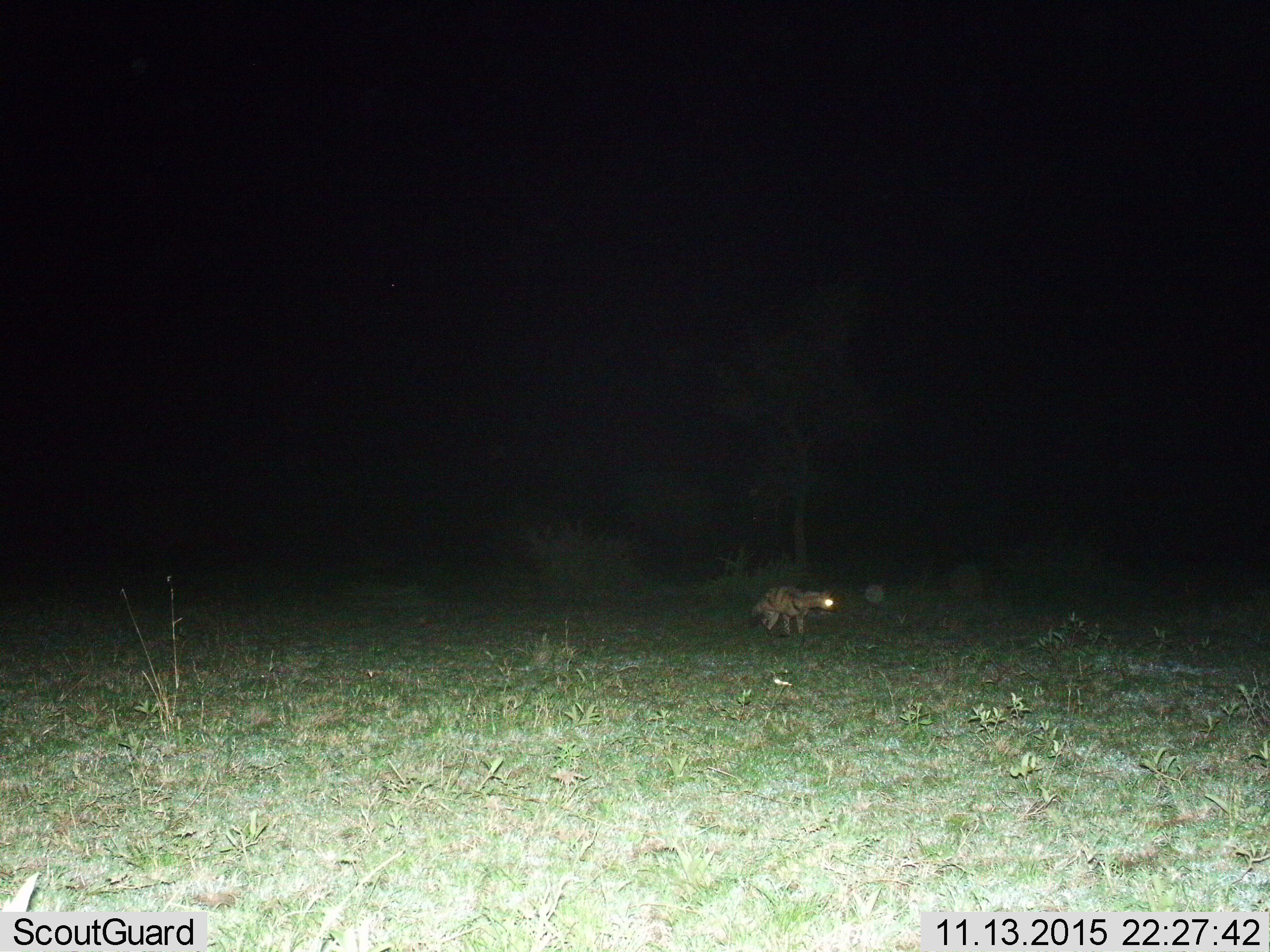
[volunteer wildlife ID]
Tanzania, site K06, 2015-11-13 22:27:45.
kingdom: Animalia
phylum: Chordata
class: Mammalia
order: Carnivora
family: Hyaenidae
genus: Hyaena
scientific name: Hyaena hyaena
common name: striped hyena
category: hyenastriped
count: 1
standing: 50%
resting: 0%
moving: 50%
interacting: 0%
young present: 0%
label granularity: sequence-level